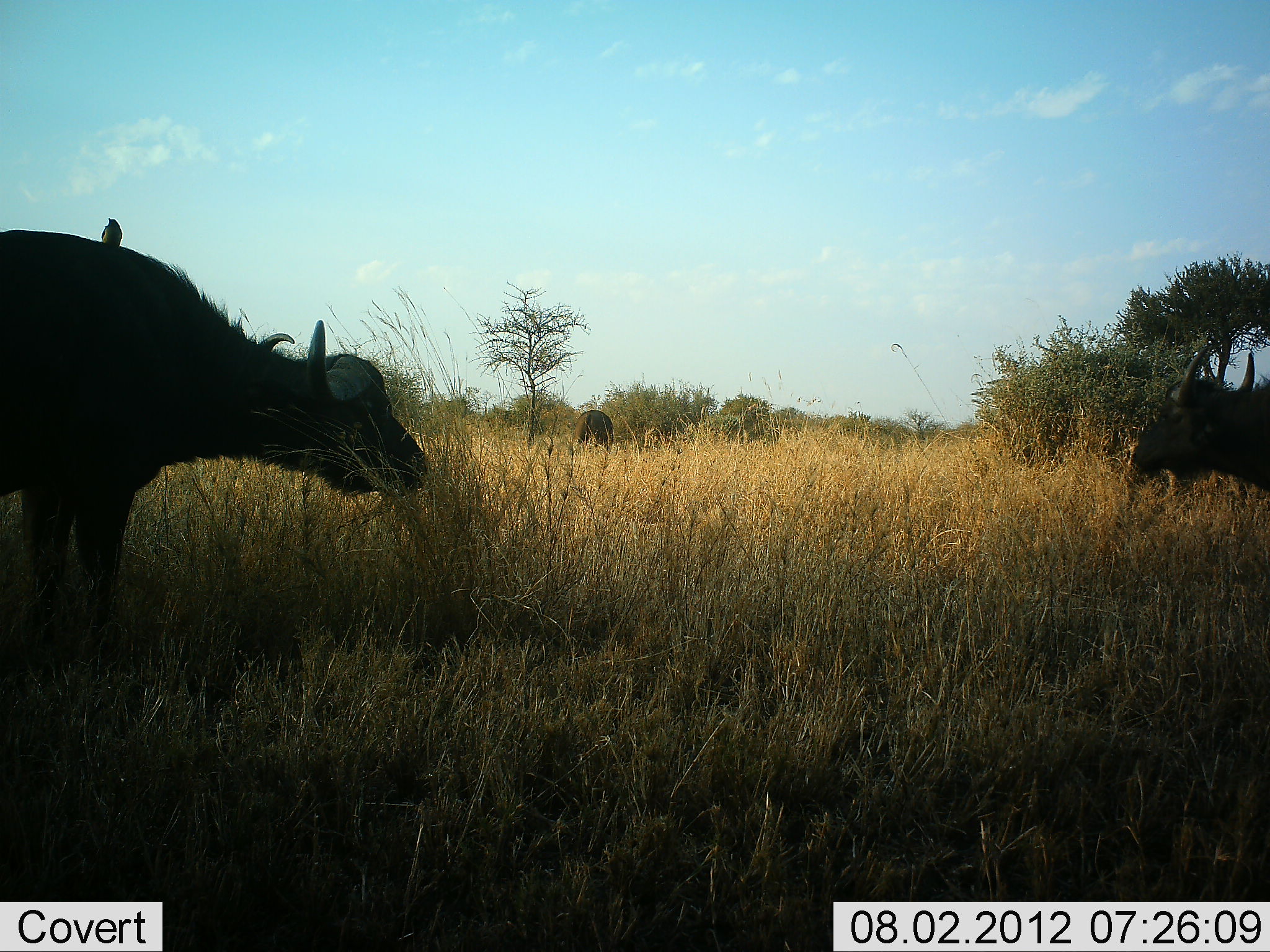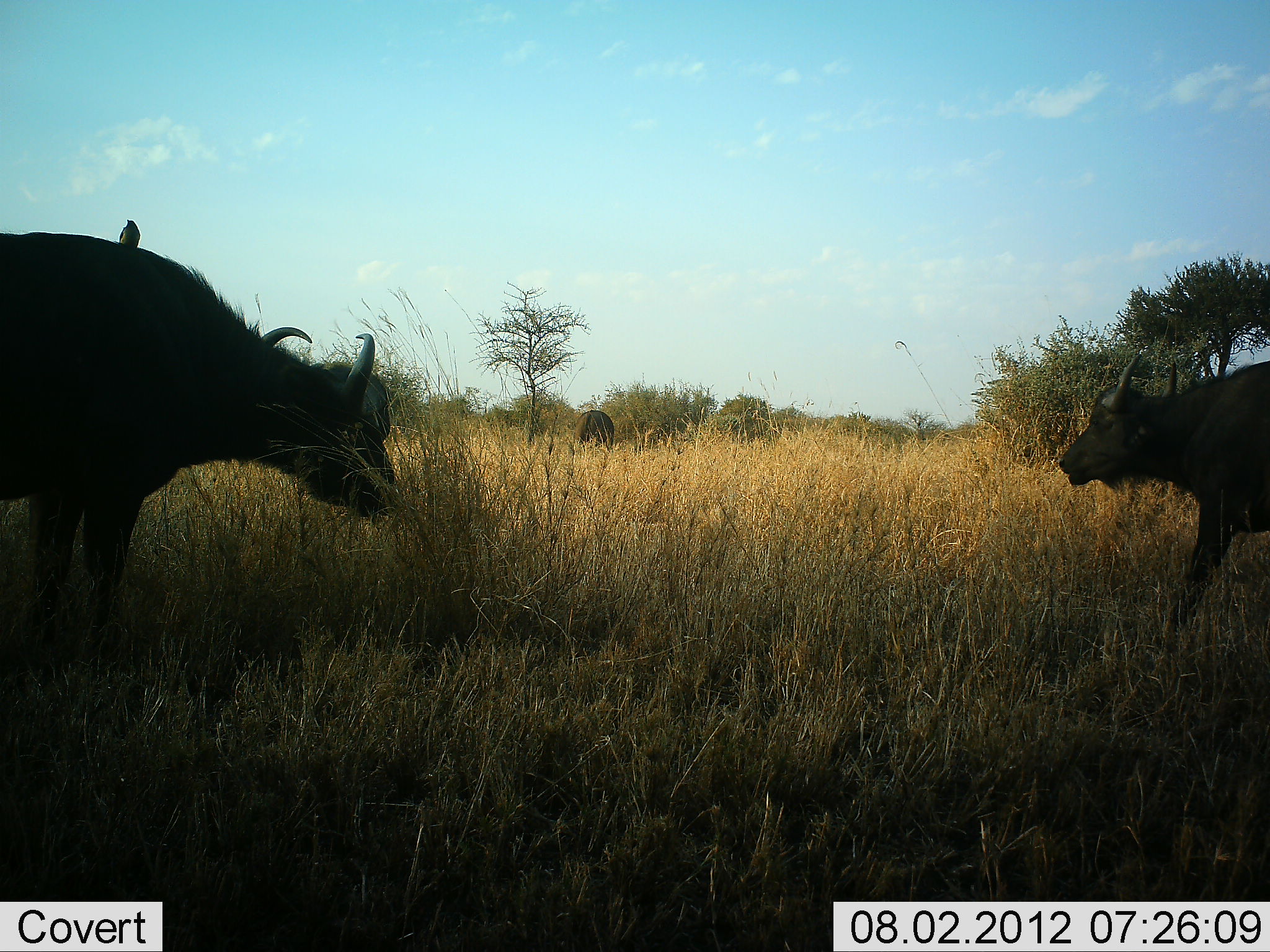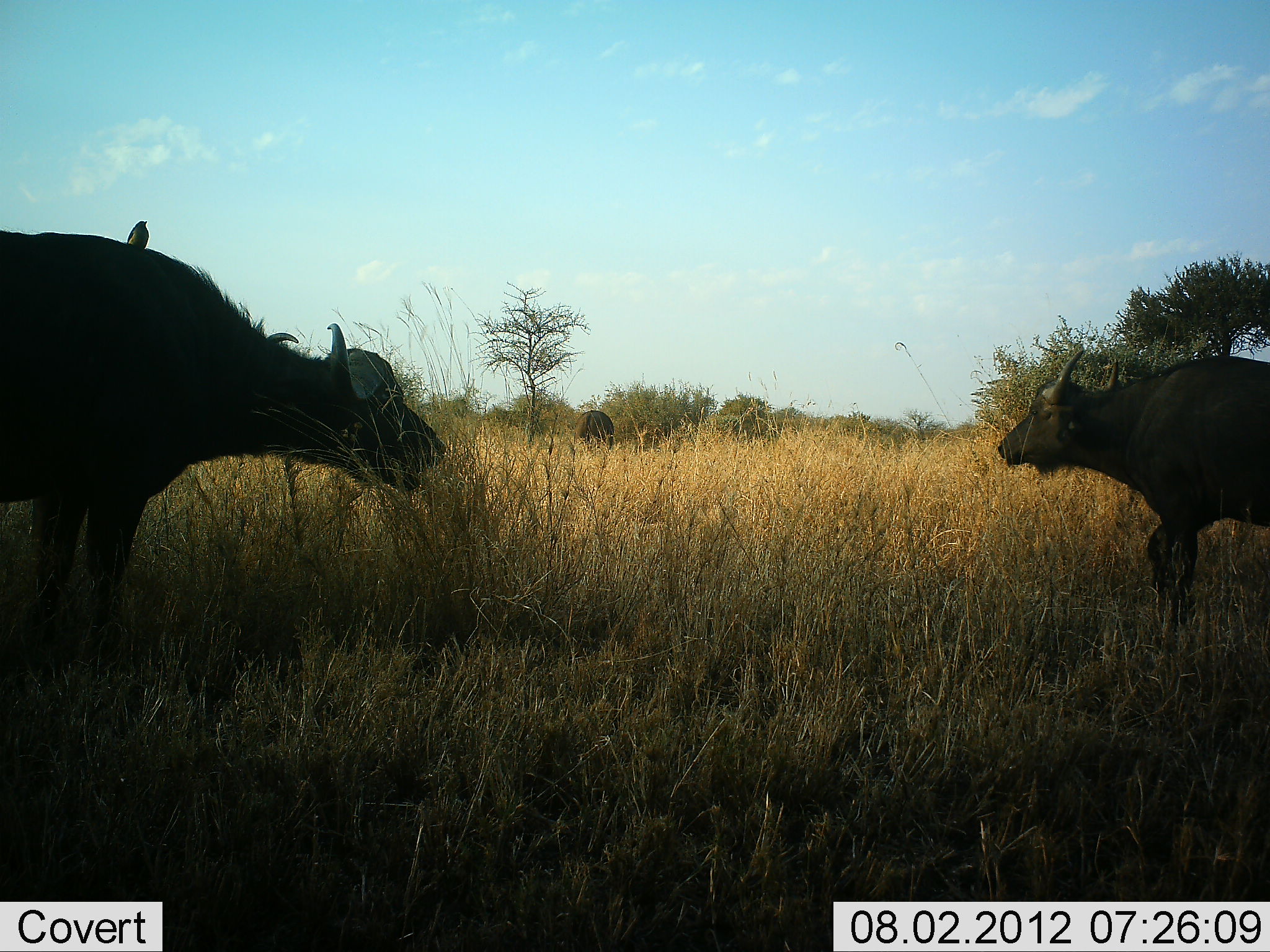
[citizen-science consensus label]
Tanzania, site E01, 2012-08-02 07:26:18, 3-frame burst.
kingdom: Animalia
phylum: Chordata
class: Mammalia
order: Artiodactyla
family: Bovidae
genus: Syncerus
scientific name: Syncerus caffer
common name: cape buffalo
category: buffalo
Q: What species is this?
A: Buffalo (cape buffalo) (Syncerus caffer).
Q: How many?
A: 3.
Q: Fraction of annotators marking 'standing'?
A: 42%.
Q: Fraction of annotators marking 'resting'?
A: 0%.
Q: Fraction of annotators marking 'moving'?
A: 50%.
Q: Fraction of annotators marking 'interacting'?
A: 0%.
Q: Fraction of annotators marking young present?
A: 8%.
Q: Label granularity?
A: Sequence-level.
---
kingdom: Animalia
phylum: Chordata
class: Aves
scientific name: Aves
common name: bird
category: otherbird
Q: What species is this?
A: Otherbird (bird) (Aves).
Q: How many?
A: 1.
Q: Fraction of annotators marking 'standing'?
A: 50%.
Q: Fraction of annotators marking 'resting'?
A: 50%.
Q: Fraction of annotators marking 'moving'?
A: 0%.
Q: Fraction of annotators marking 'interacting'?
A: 0%.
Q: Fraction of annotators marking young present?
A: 0%.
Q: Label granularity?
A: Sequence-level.